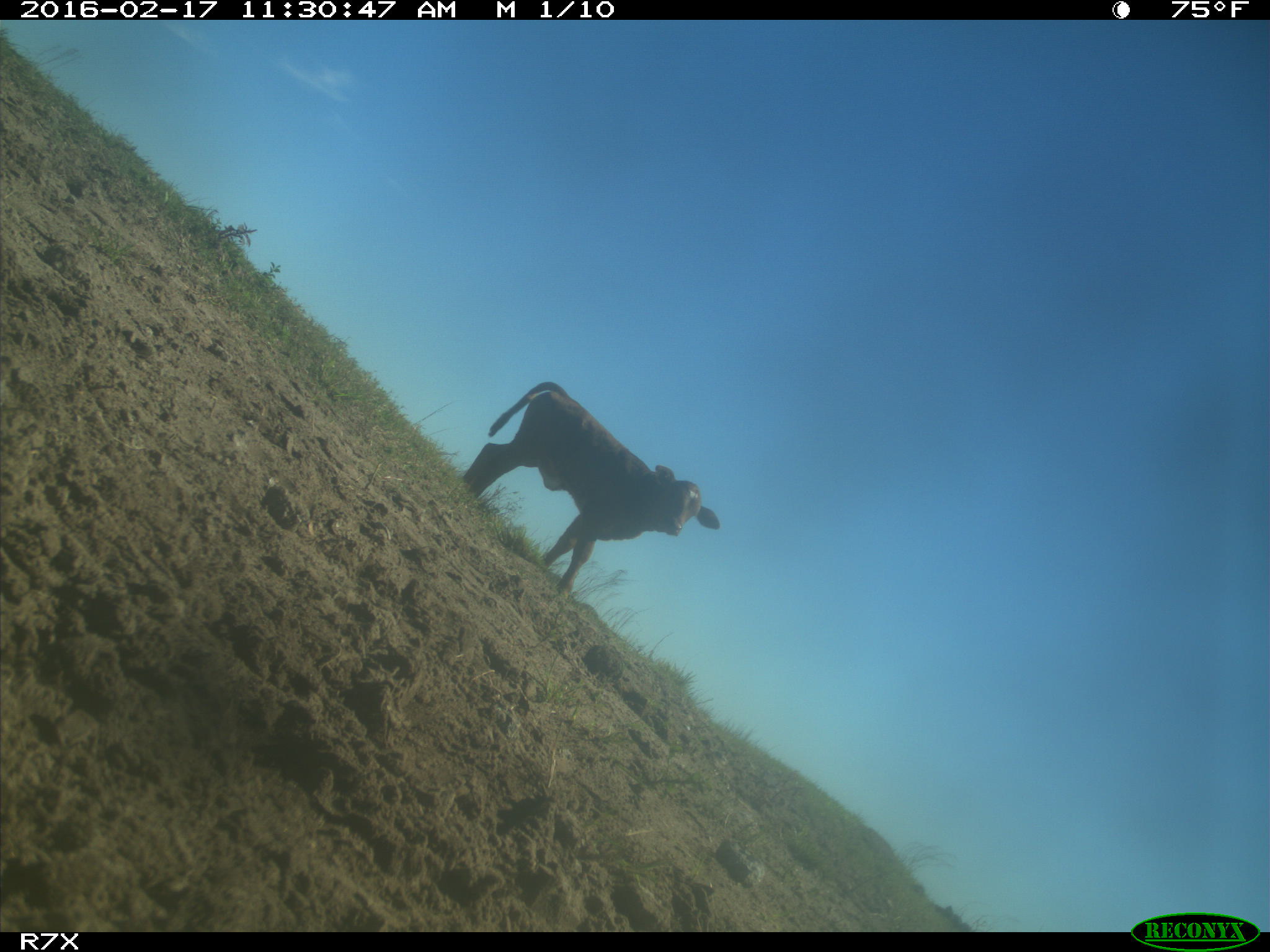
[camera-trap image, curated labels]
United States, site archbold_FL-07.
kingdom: Animalia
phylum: Chordata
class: Mammalia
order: Artiodactyla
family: Bovidae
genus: Bos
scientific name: Bos taurus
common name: domestic cow